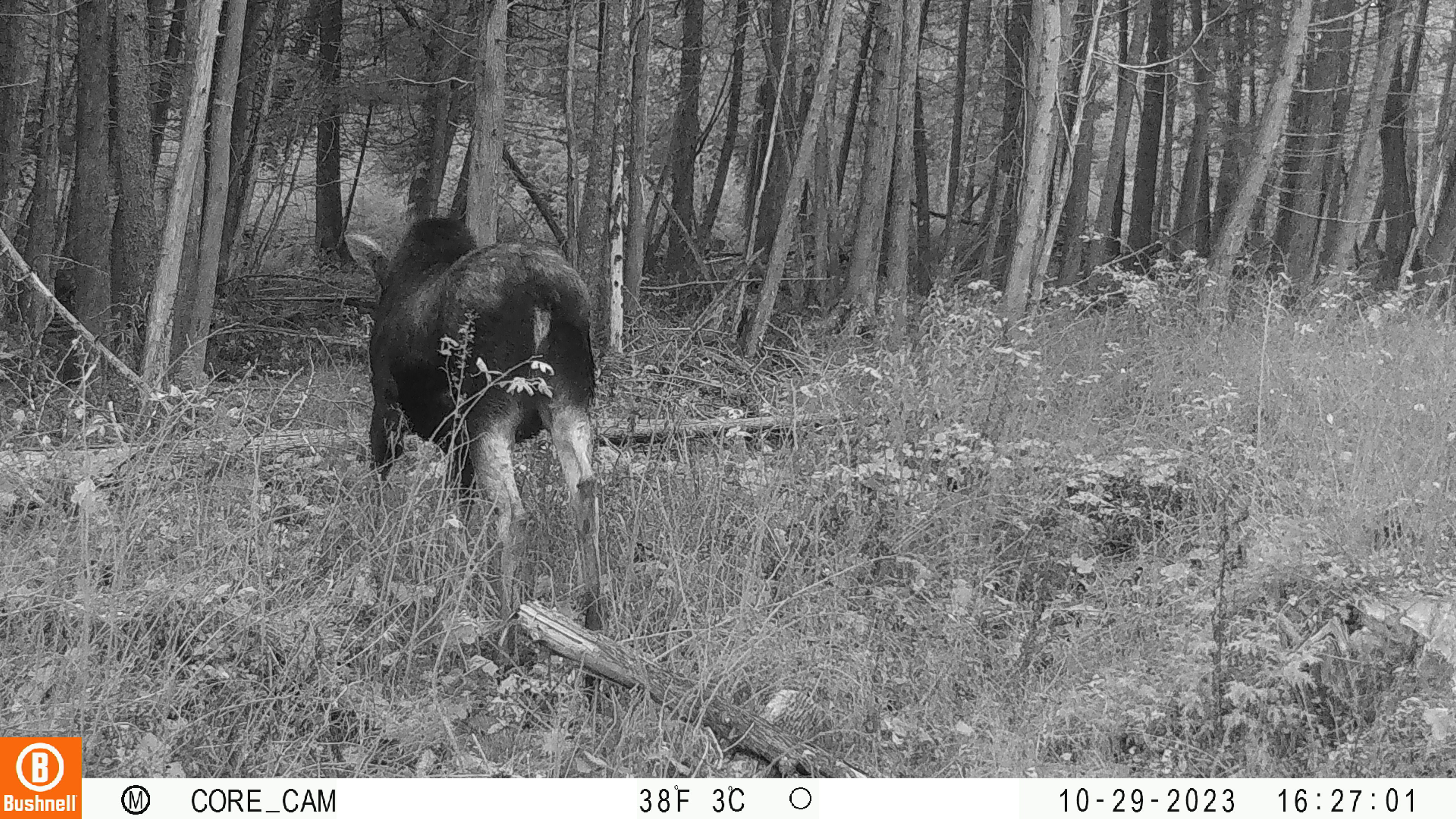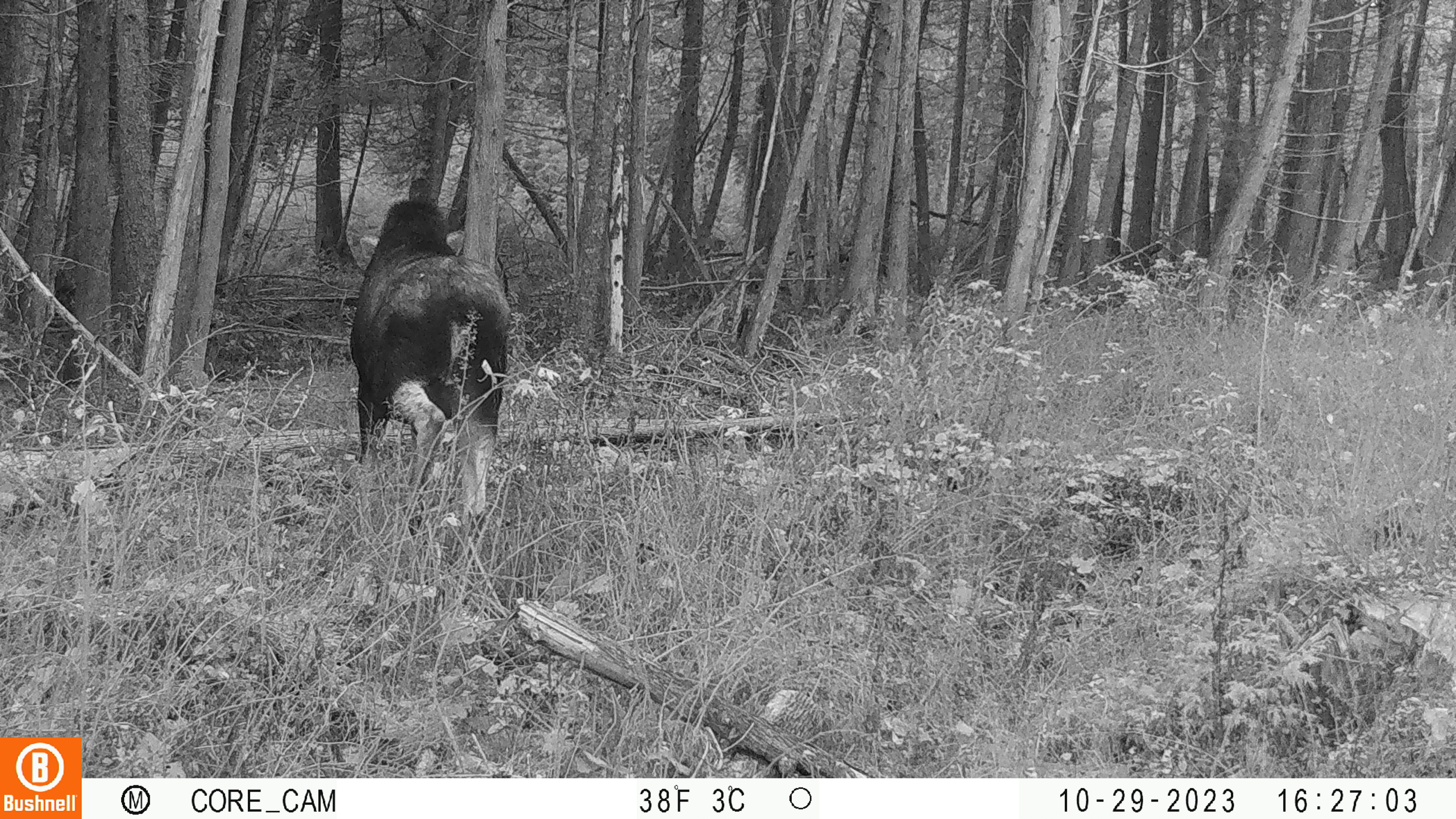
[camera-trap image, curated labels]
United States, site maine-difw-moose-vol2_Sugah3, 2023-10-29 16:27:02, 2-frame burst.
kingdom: Animalia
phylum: Chordata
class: Mammalia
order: Artiodactyla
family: Cervidae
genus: Alces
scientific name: Alces alces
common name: moose